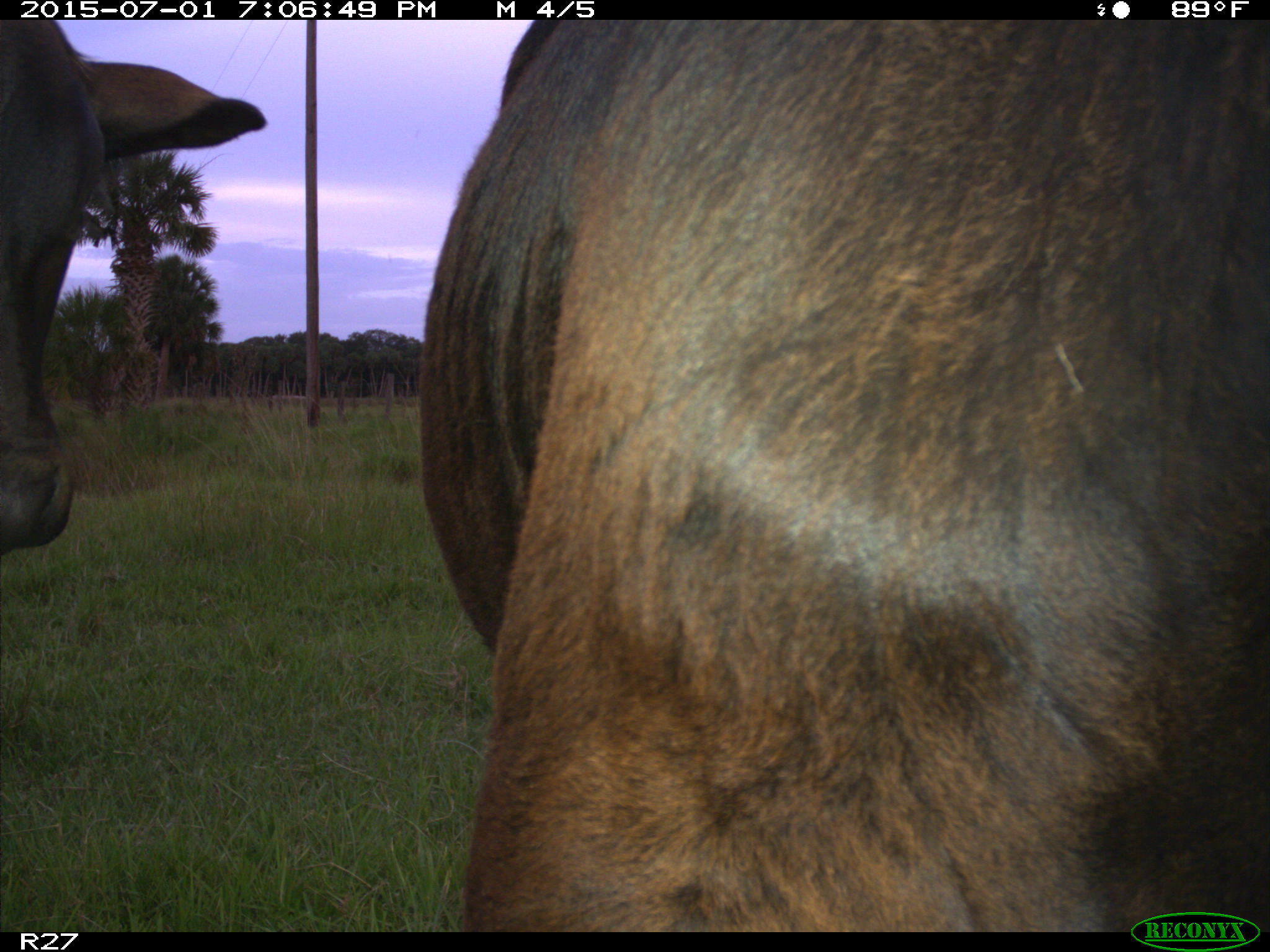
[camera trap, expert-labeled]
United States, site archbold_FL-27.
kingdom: Animalia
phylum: Chordata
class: Mammalia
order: Artiodactyla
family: Bovidae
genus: Bos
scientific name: Bos taurus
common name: domestic cow